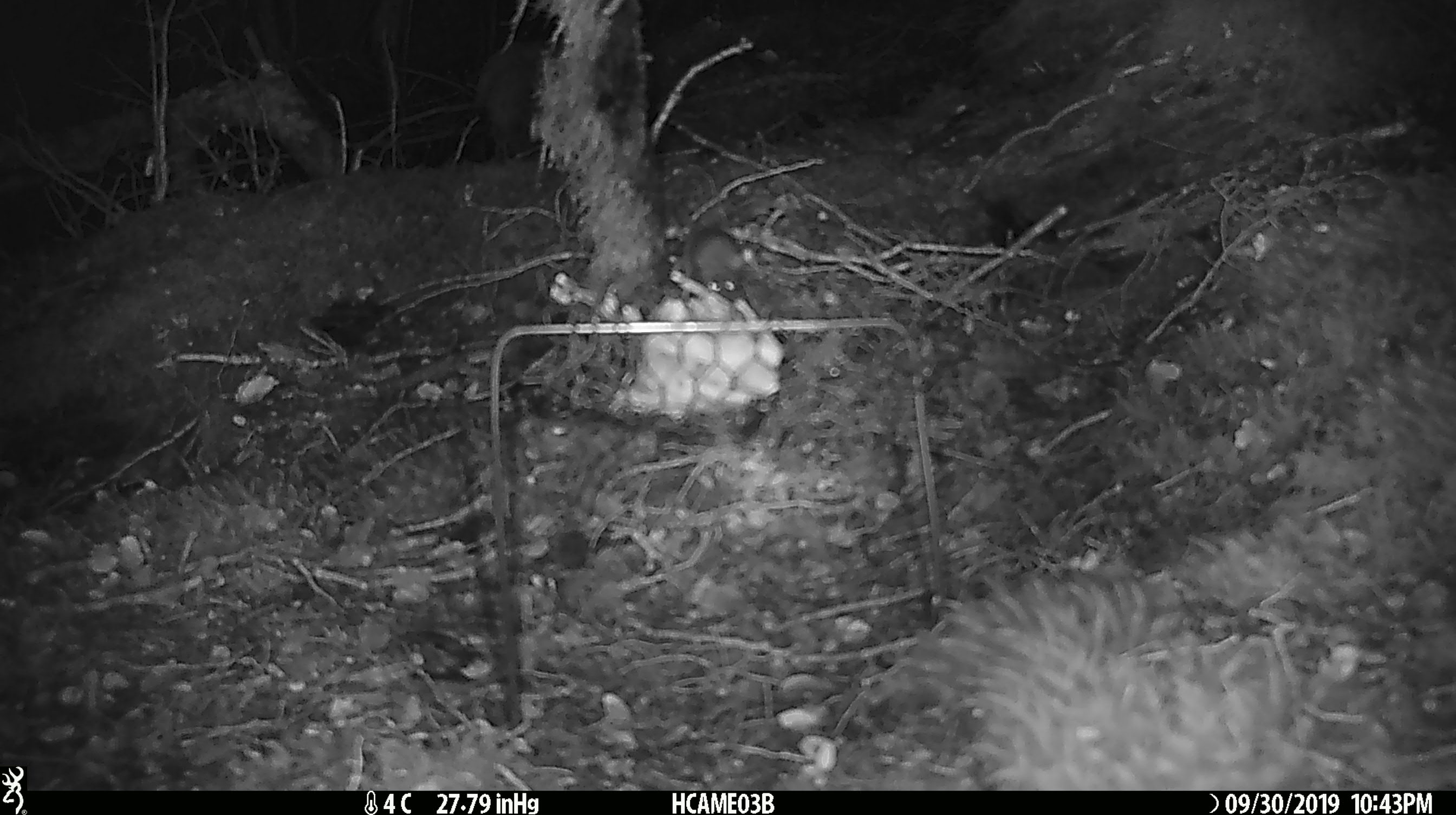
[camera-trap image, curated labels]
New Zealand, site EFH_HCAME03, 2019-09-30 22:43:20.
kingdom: Animalia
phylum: Chordata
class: Mammalia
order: Rodentia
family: Muridae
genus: Mus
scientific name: Mus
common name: mouse